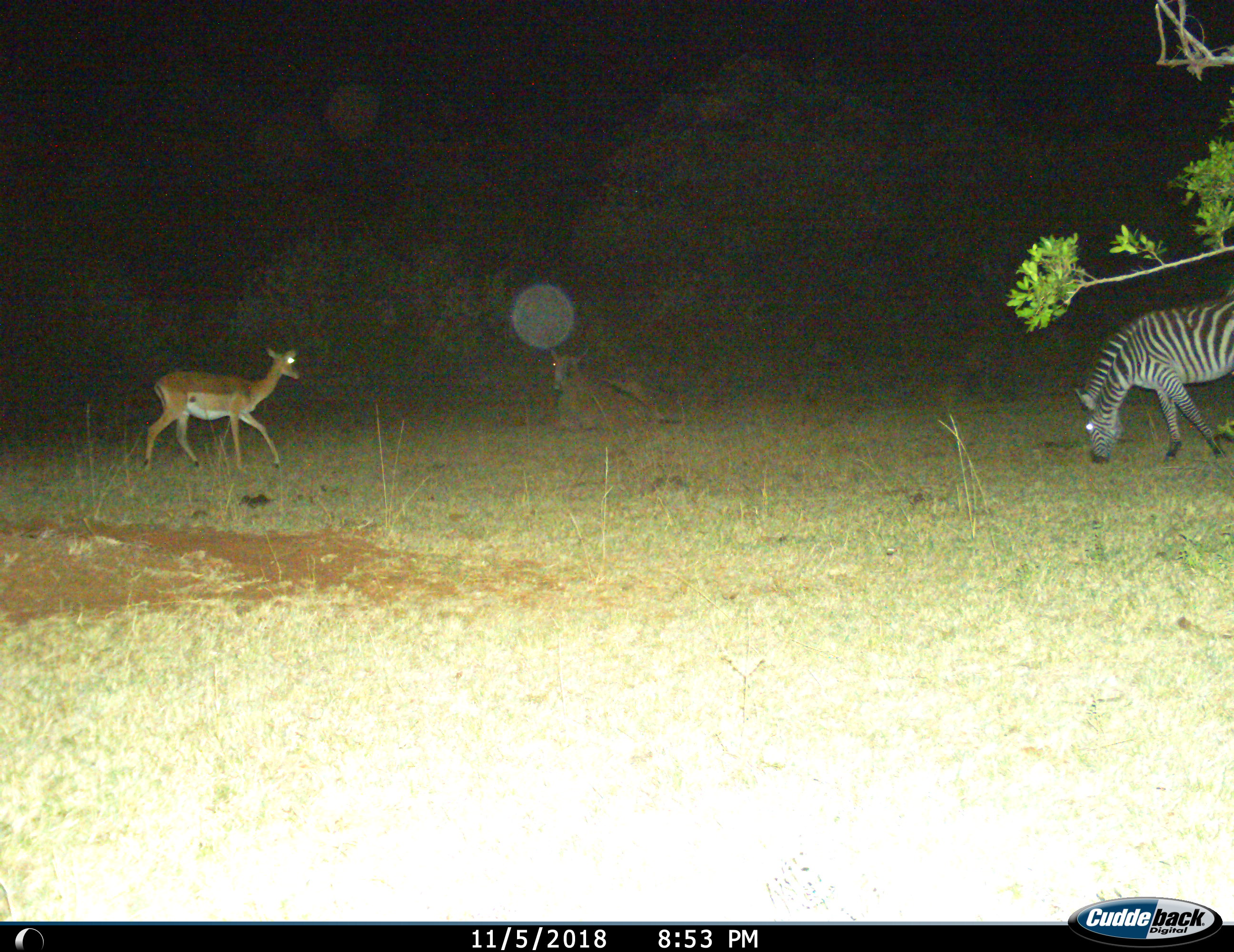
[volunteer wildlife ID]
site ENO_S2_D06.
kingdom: Animalia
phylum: Chordata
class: Mammalia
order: Artiodactyla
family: Bovidae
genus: Aepyceros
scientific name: Aepyceros melampus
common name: impala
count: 1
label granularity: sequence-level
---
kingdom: Animalia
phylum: Chordata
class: Mammalia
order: Perissodactyla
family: Equidae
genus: Equus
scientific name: Equus quagga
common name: plains zebra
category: zebraplains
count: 1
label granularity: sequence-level